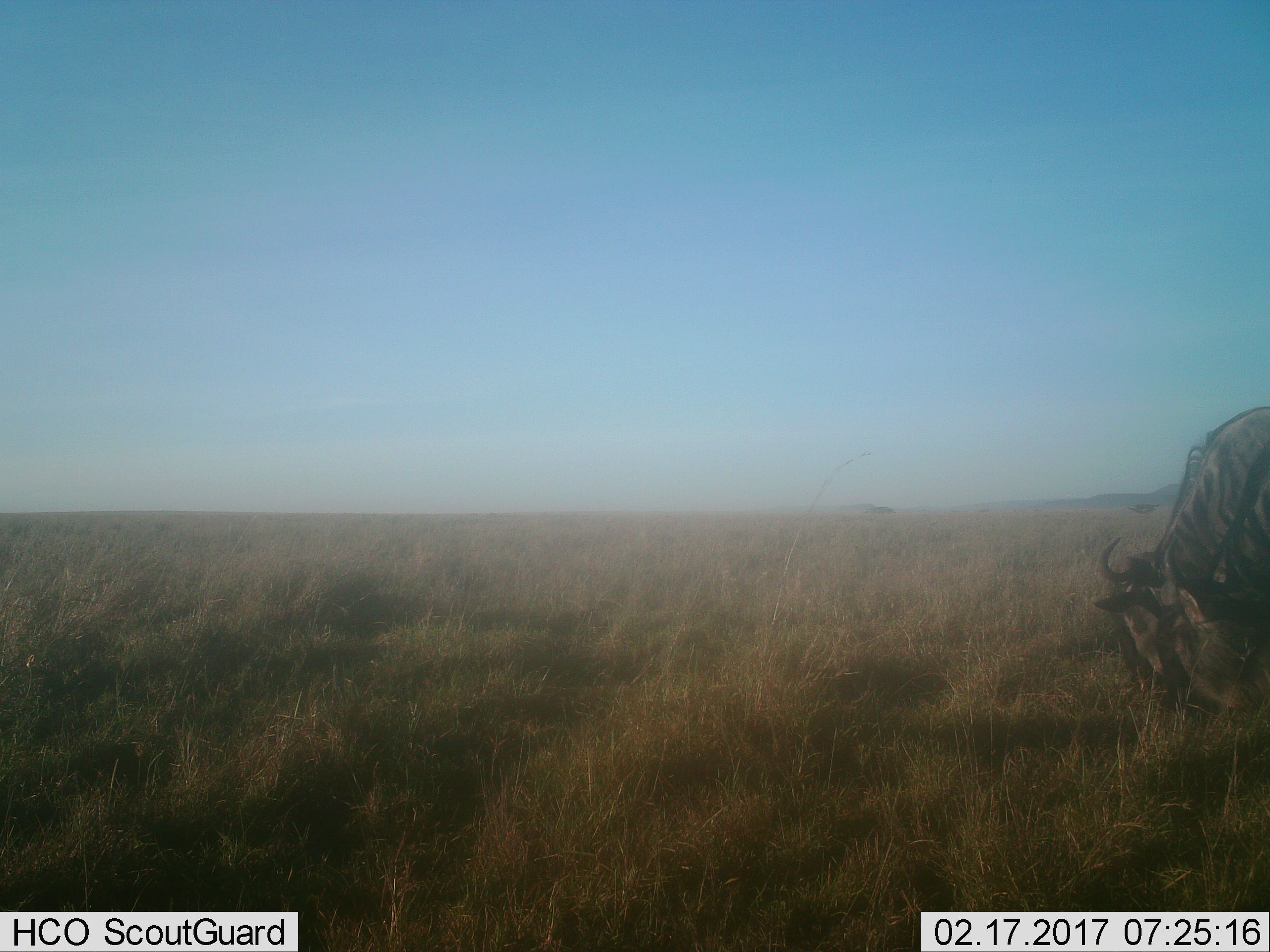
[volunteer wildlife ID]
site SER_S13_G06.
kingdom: Animalia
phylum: Chordata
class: Mammalia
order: Artiodactyla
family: Bovidae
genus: Connochaetes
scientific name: Connochaetes taurinus taurinus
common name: blue wildebeest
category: wildebeestblue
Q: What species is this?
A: Wildebeestblue (blue wildebeest) (Connochaetes taurinus taurinus).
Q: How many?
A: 1.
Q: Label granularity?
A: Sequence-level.